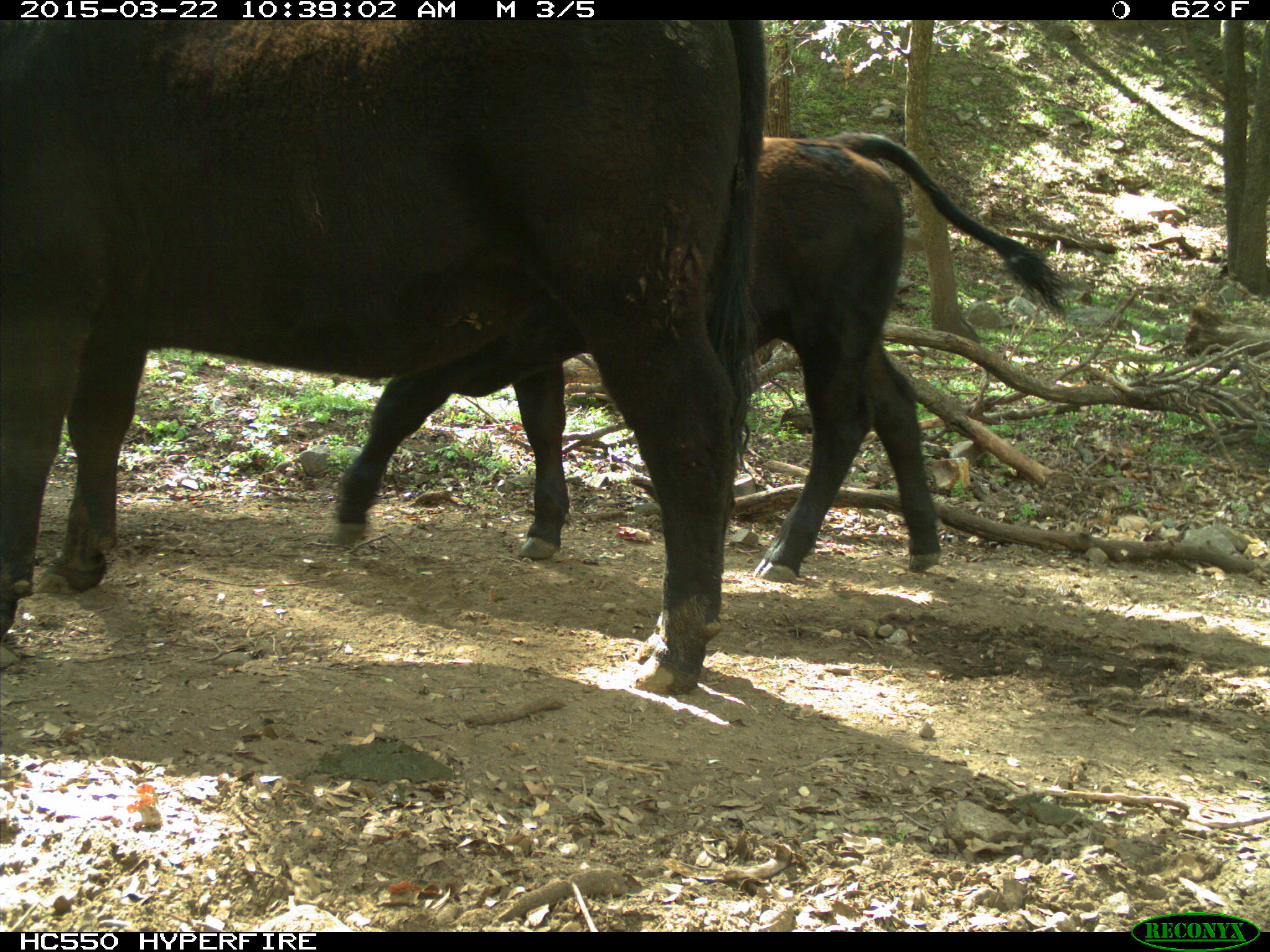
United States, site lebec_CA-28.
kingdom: Animalia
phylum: Chordata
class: Mammalia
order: Artiodactyla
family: Bovidae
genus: Bos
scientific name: Bos taurus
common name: domestic cow